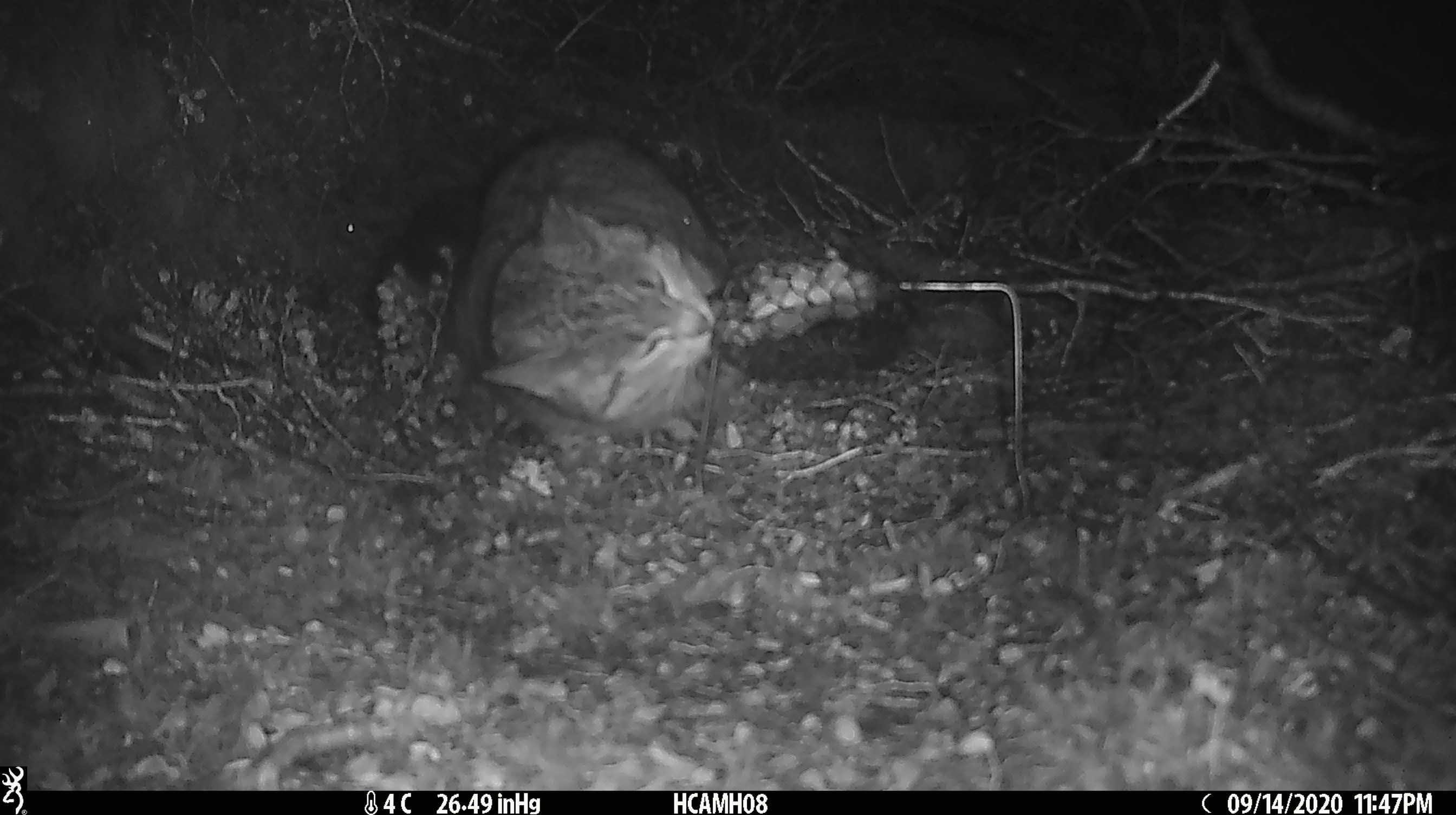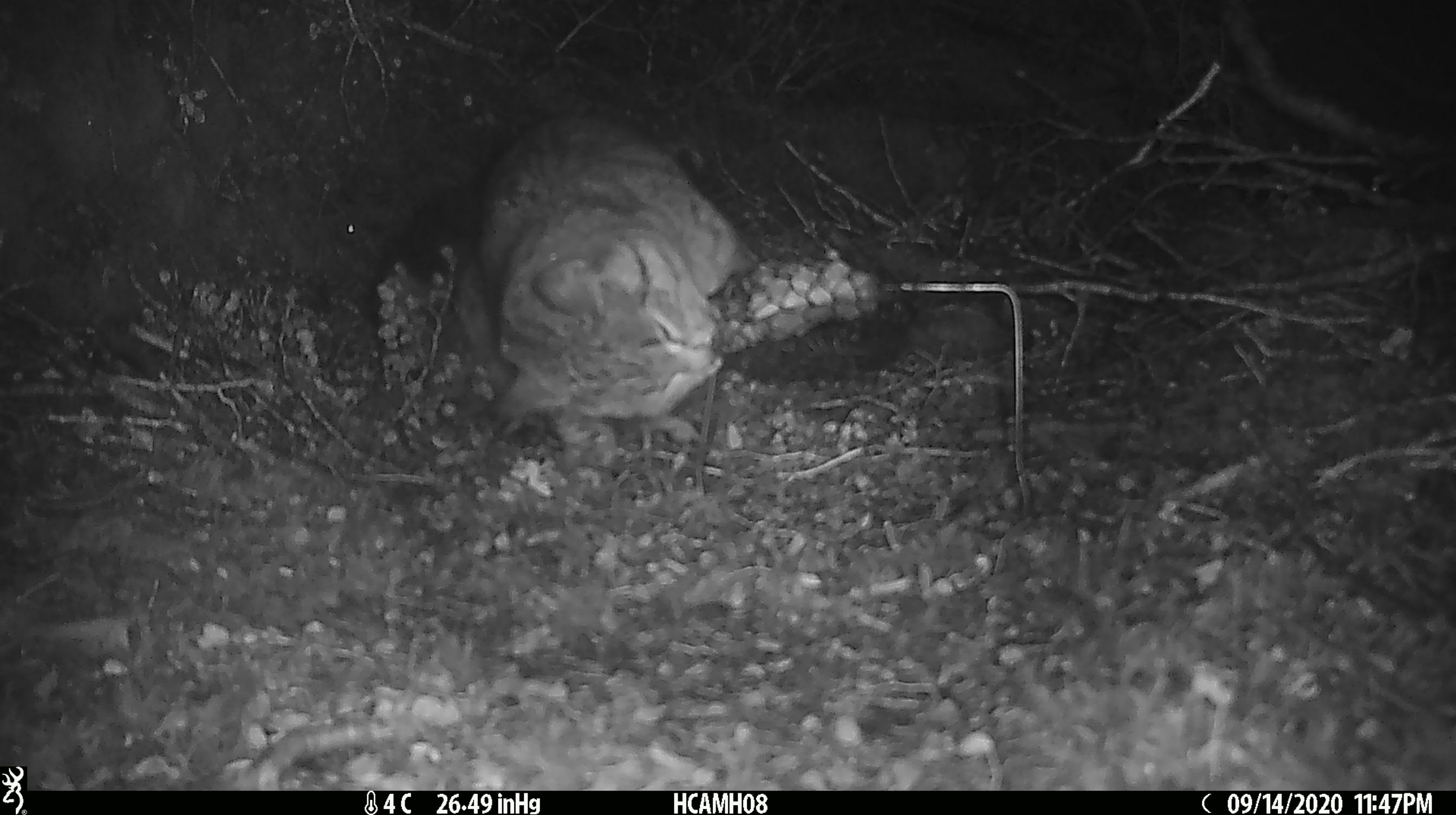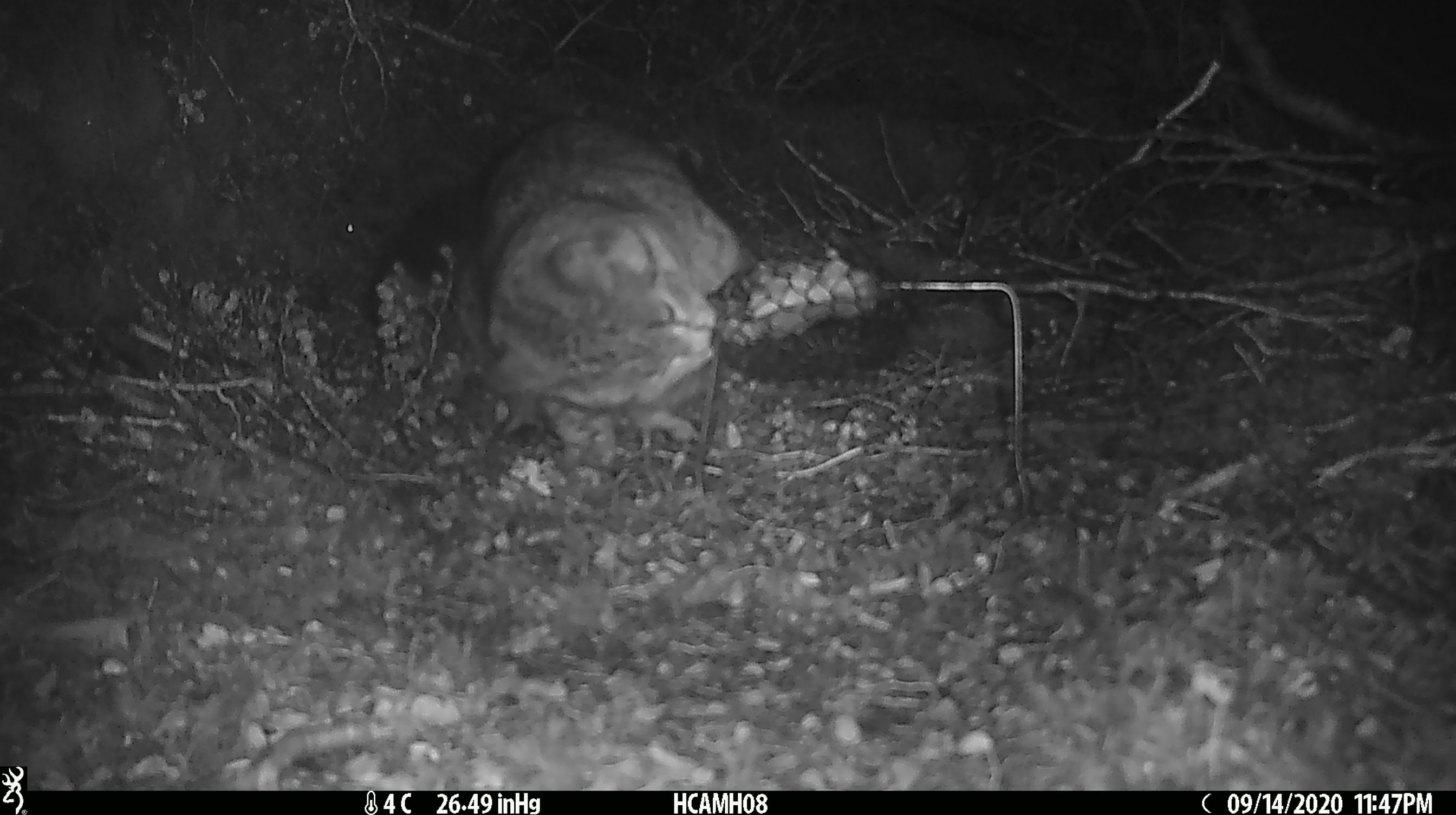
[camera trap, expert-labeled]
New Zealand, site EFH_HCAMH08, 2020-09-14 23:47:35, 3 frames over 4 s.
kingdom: Animalia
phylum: Chordata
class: Mammalia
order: Carnivora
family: Felidae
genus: Felis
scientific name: Felis catus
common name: domestic cat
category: cat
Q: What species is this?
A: Cat (domestic cat) (Felis catus).